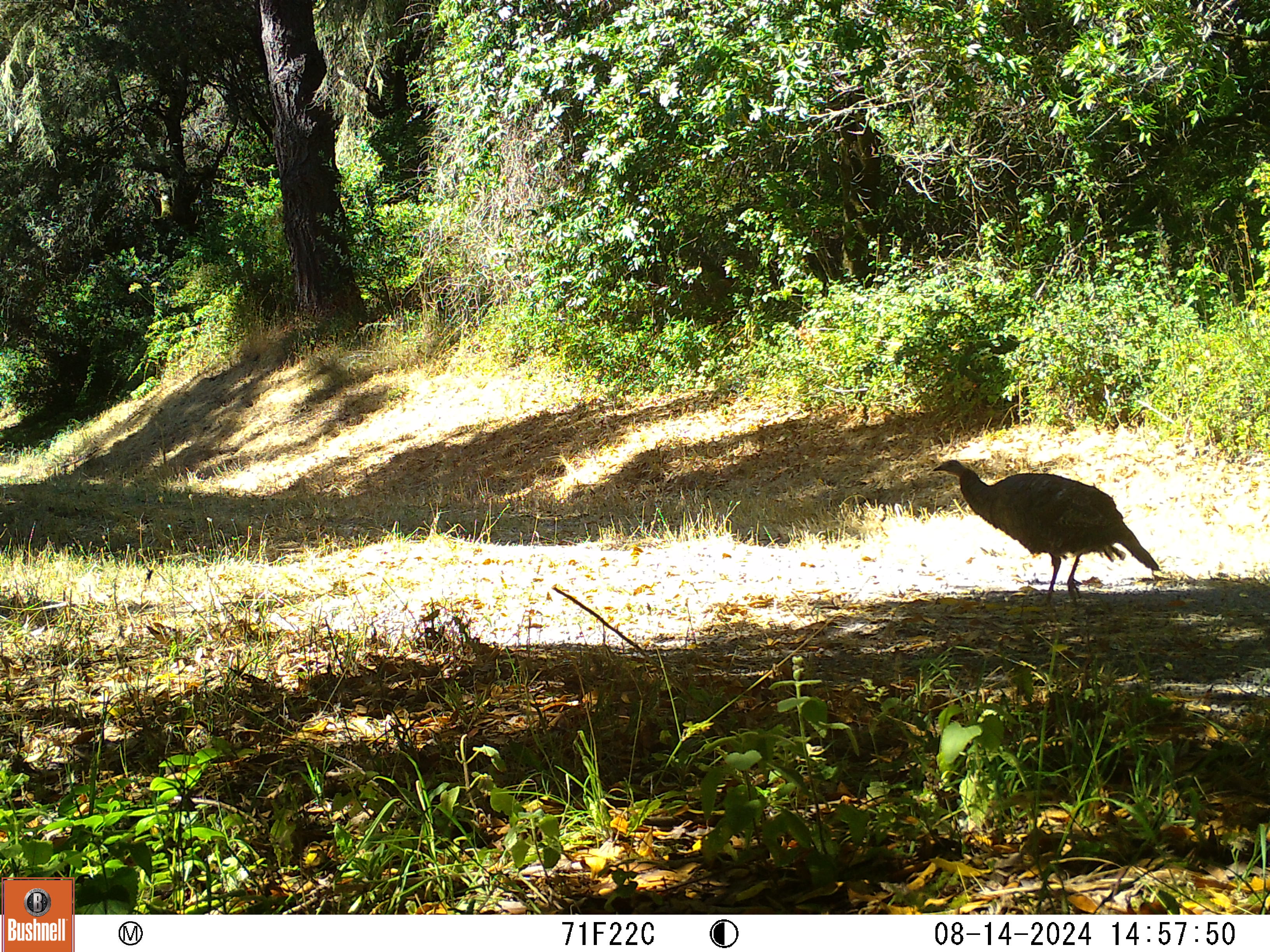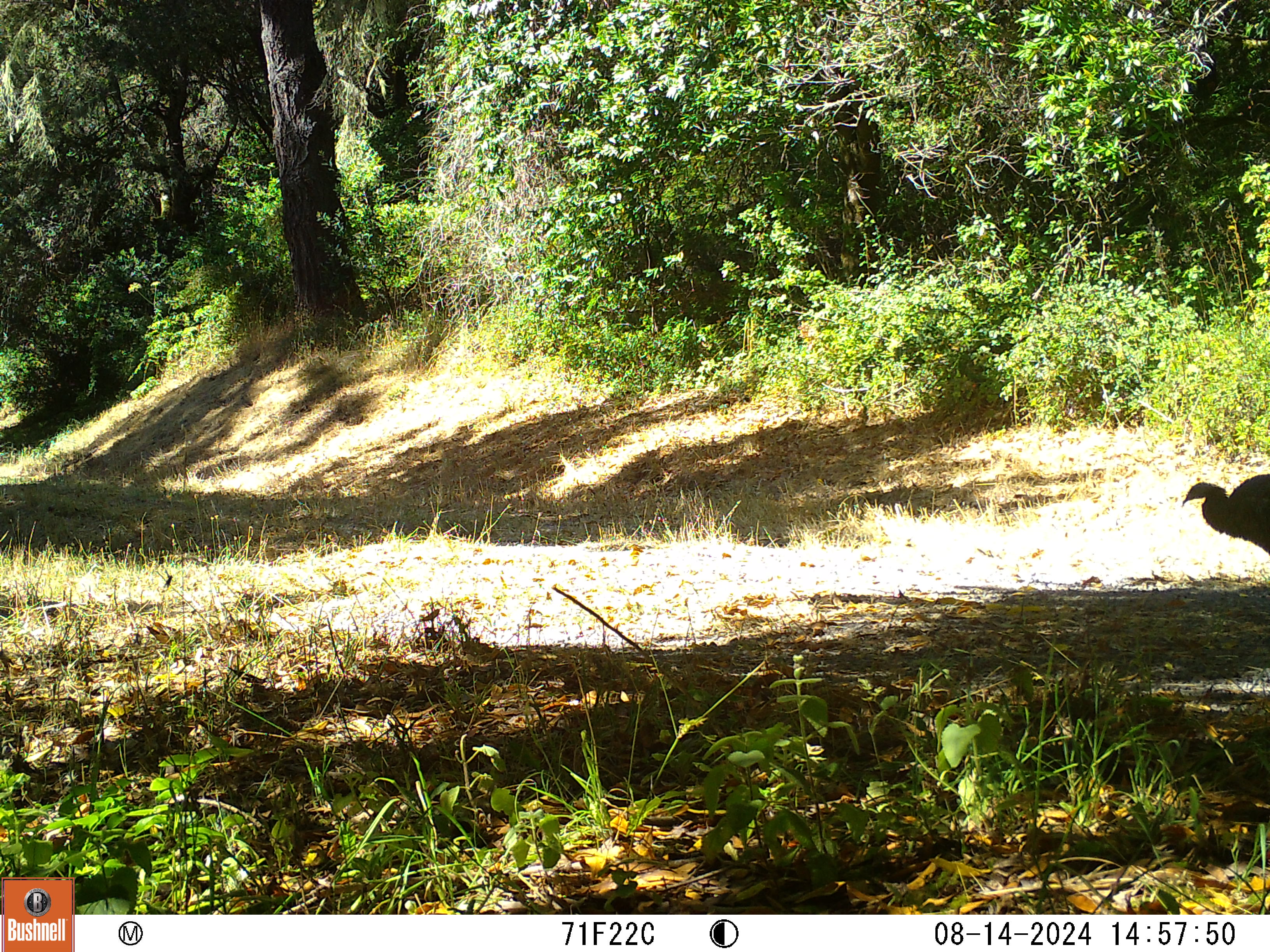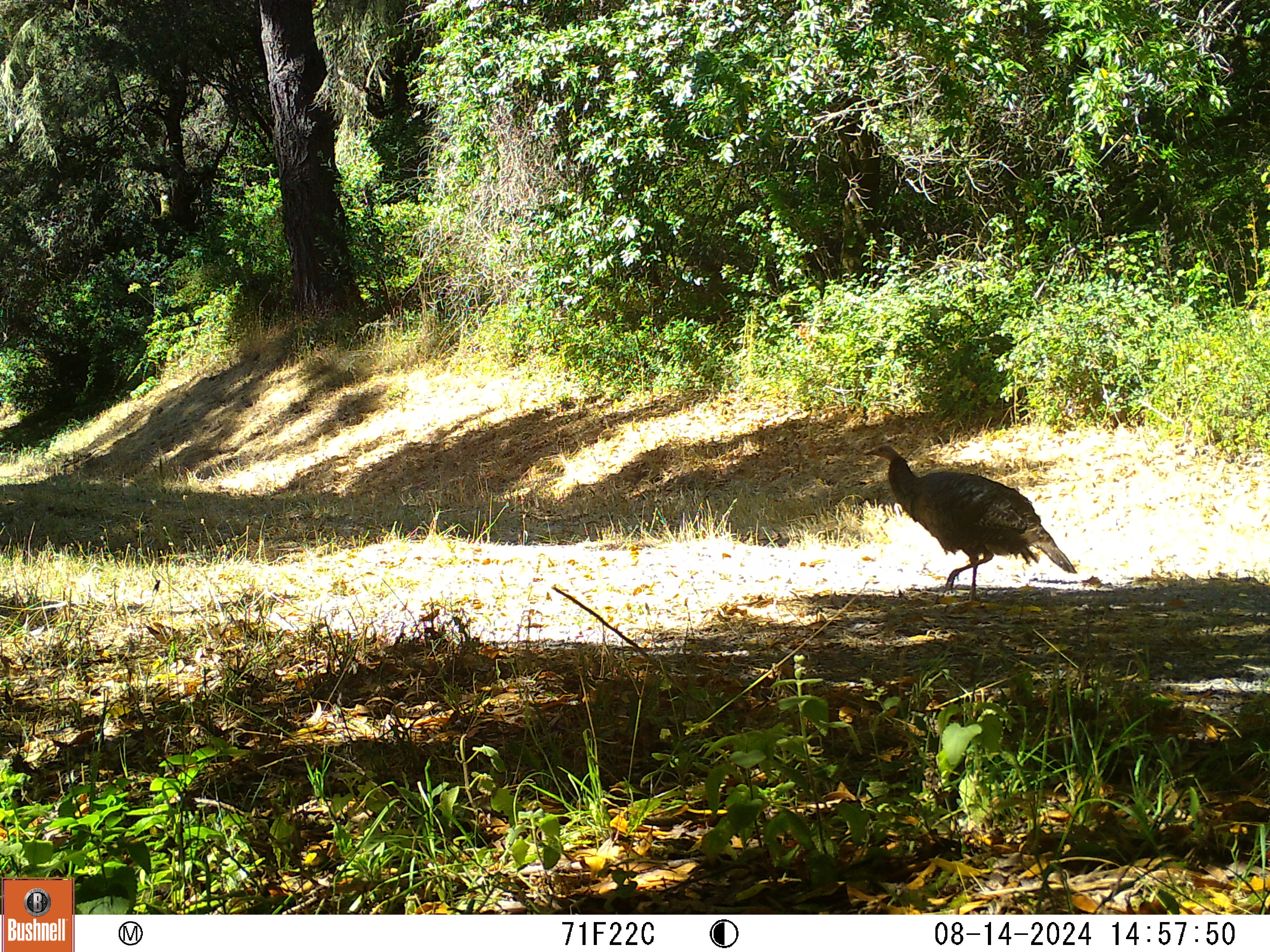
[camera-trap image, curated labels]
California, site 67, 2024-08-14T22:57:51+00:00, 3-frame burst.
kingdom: Animalia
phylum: Chordata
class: Aves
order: Galliformes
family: Phasianidae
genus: Meleagris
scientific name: Meleagris gallopavo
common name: turkey